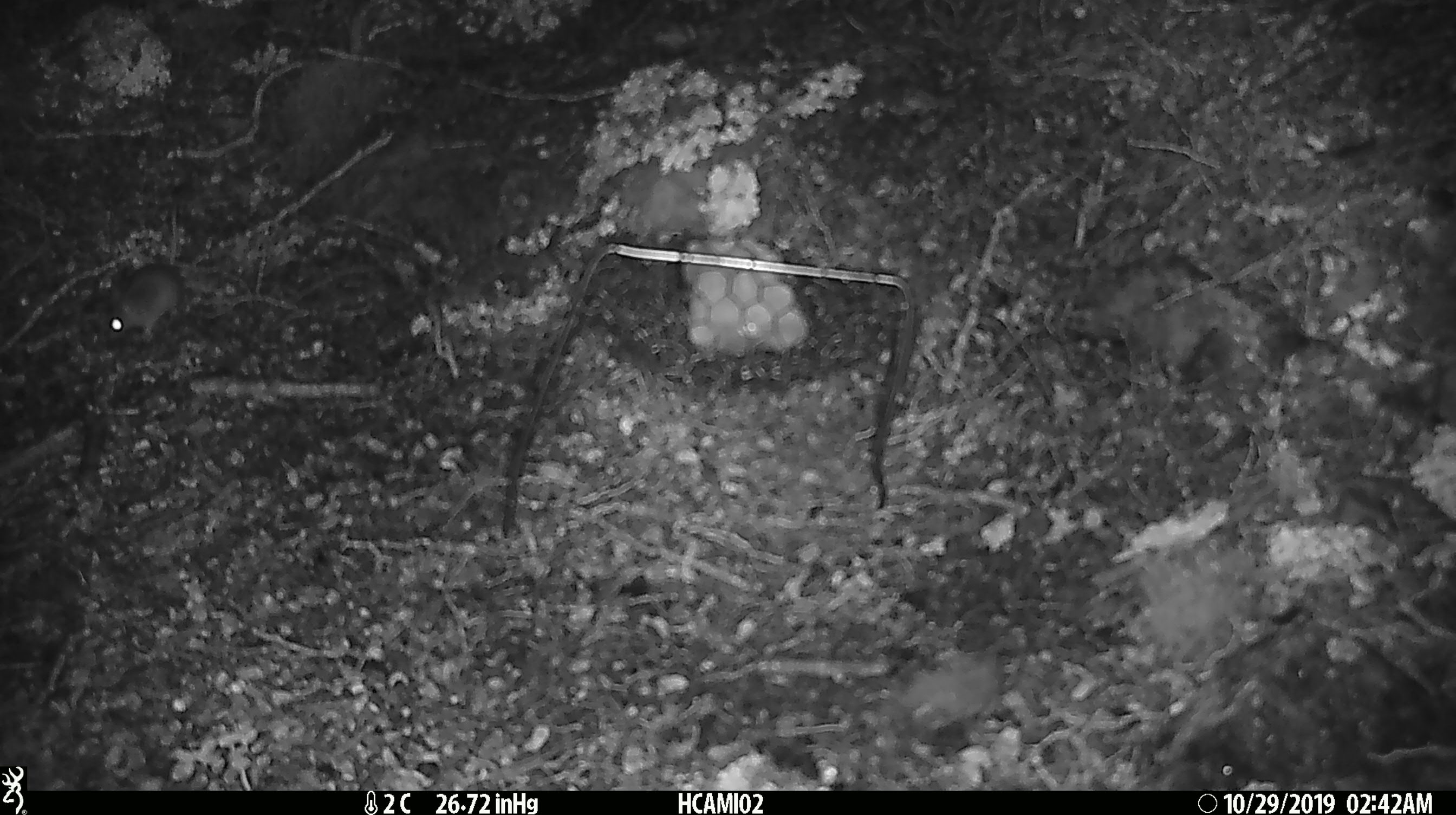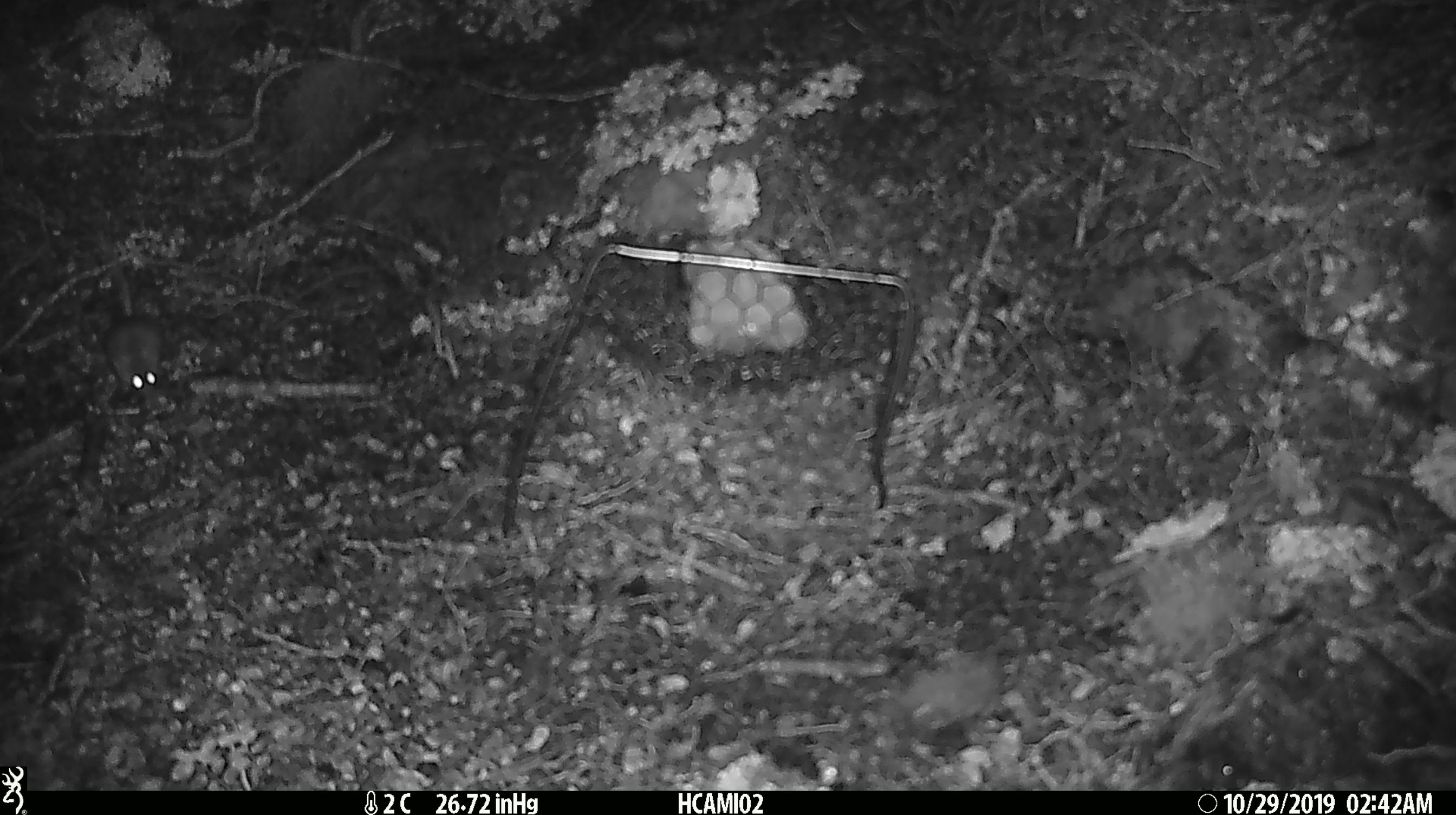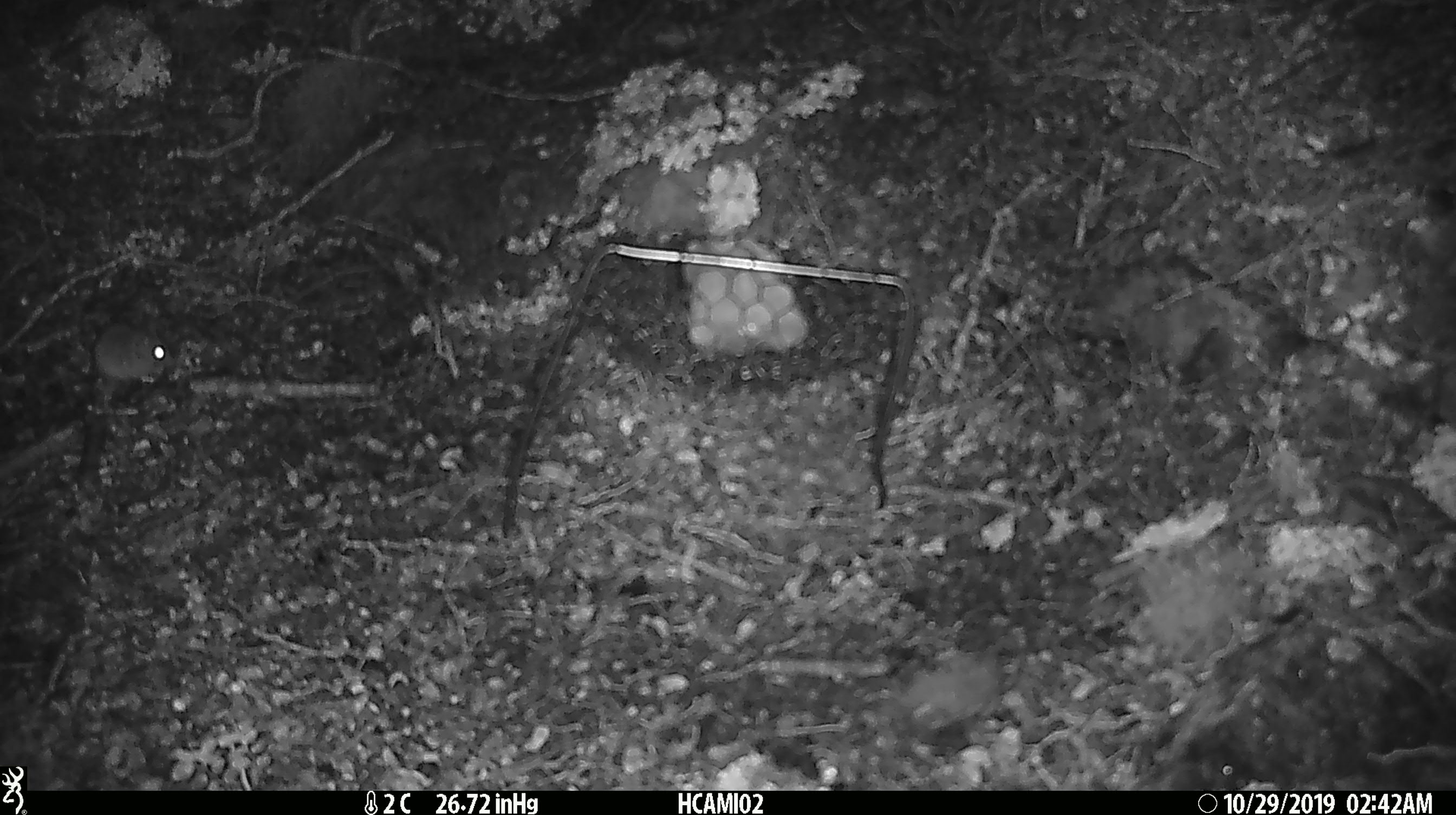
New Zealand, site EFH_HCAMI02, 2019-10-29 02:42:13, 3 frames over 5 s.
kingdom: Animalia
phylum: Chordata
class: Mammalia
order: Rodentia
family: Muridae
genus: Mus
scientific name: Mus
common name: mouse